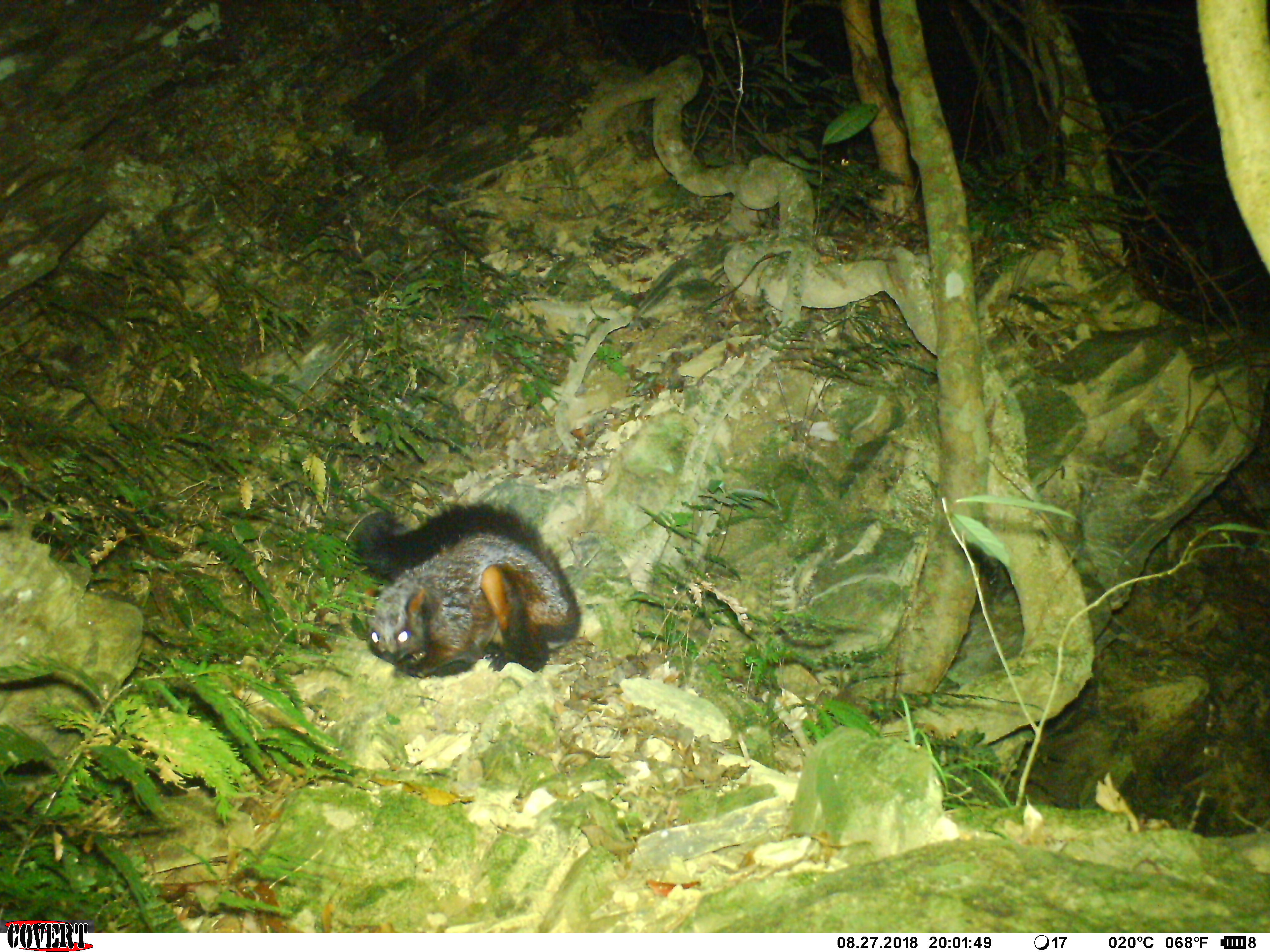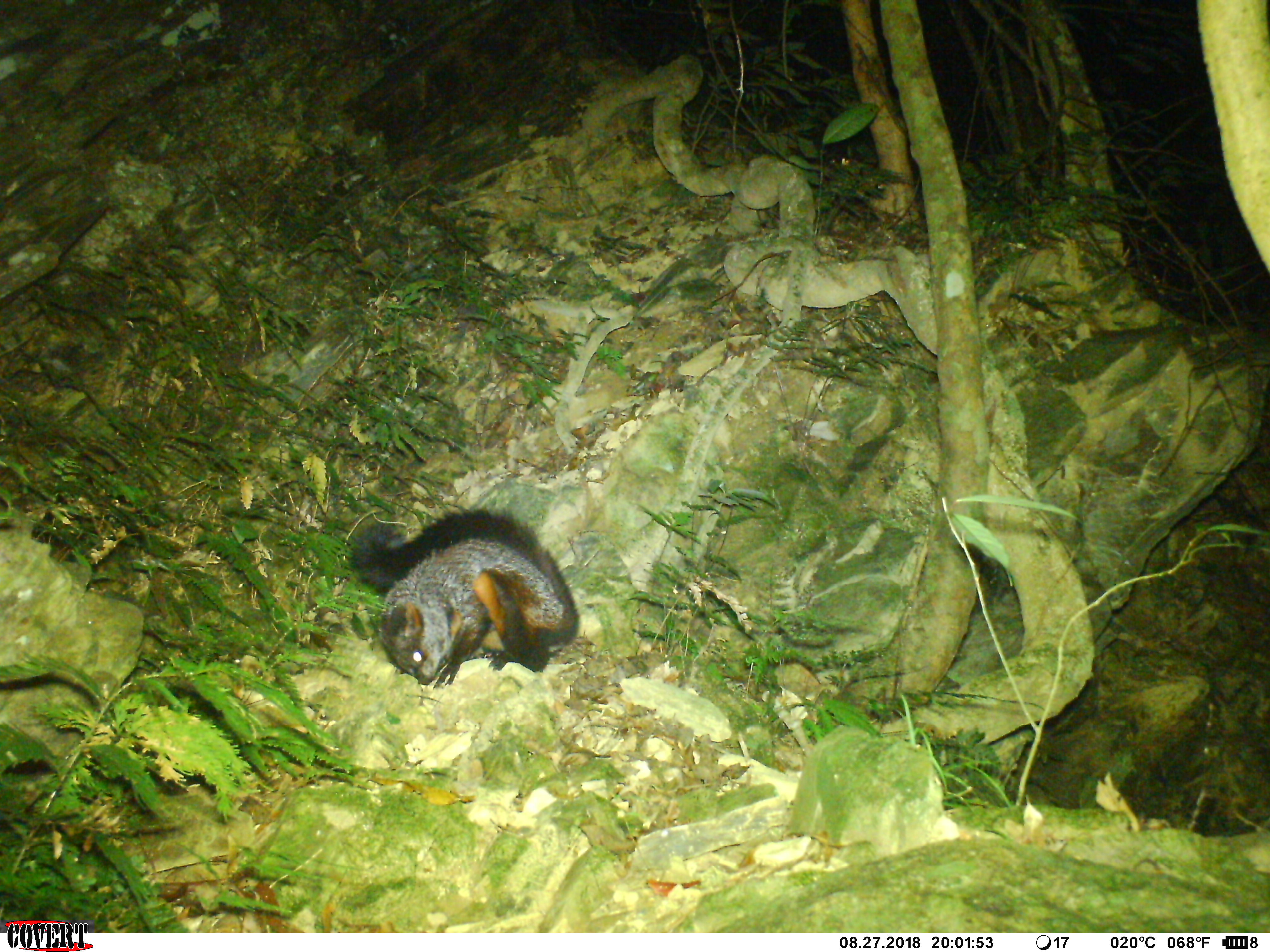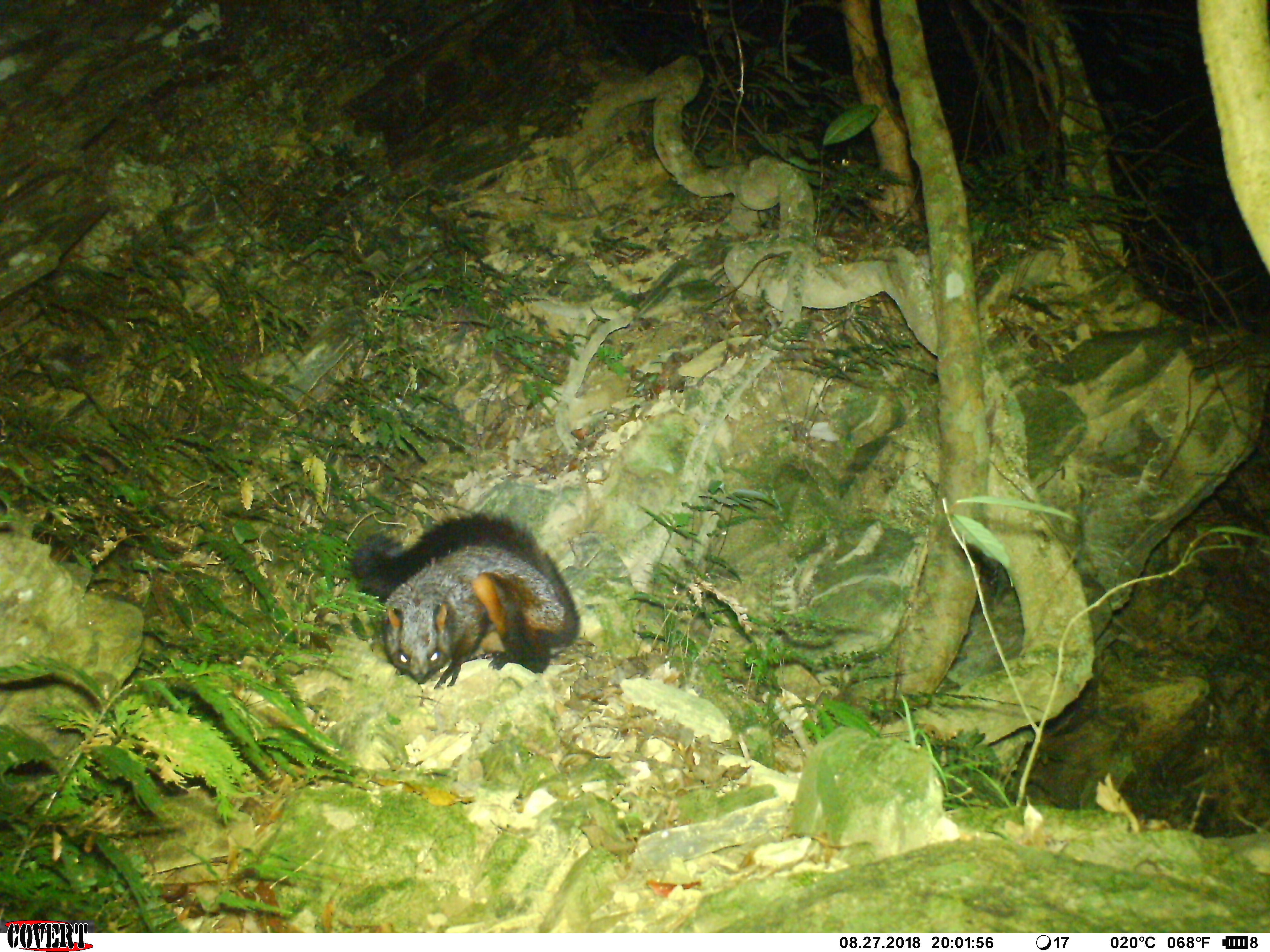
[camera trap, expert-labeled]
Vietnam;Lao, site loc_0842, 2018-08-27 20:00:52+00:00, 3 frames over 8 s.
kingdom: Animalia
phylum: Chordata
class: Mammalia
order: Rodentia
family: Sciuridae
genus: Petaurista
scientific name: Petaurista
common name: giant flying squirrel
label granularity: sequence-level